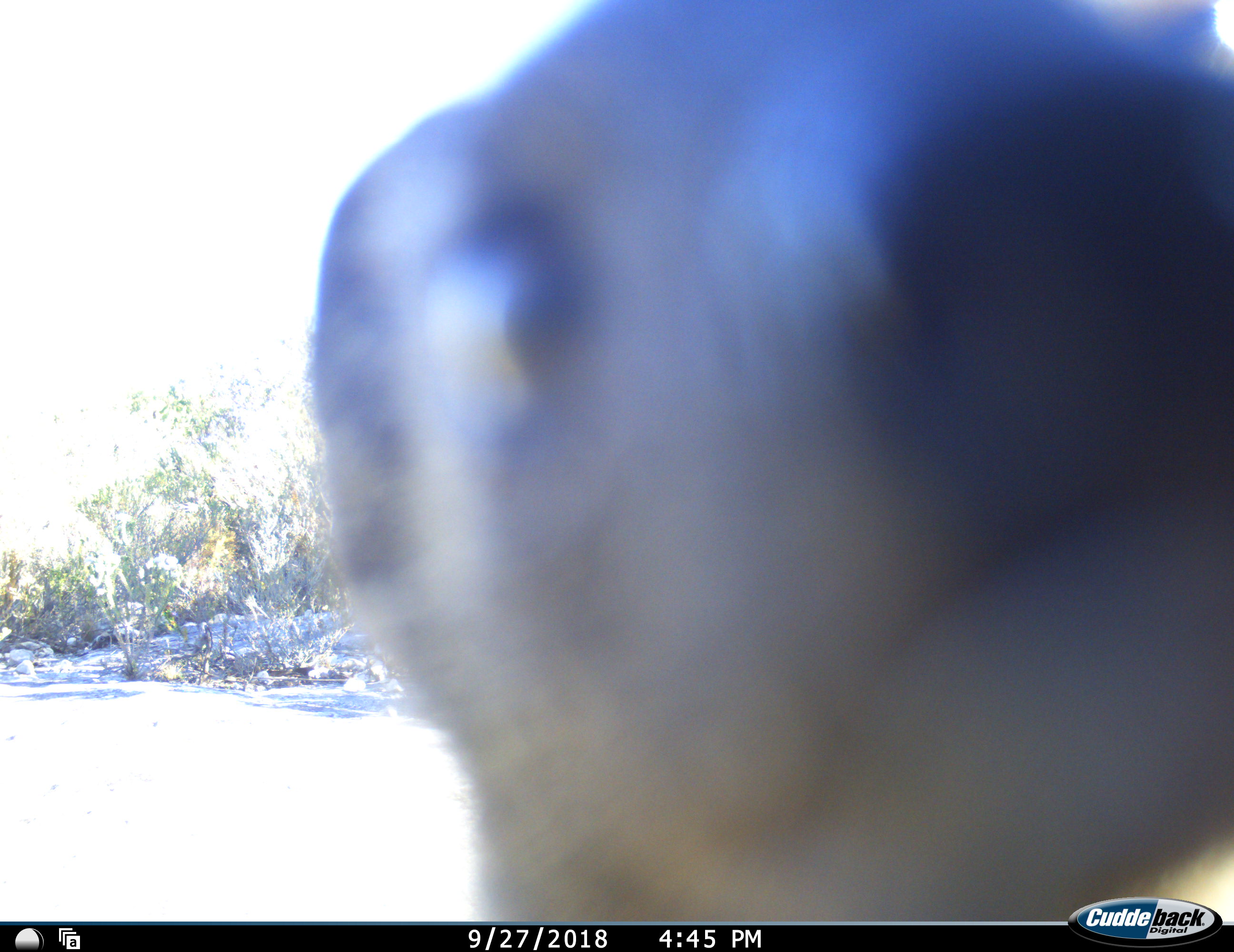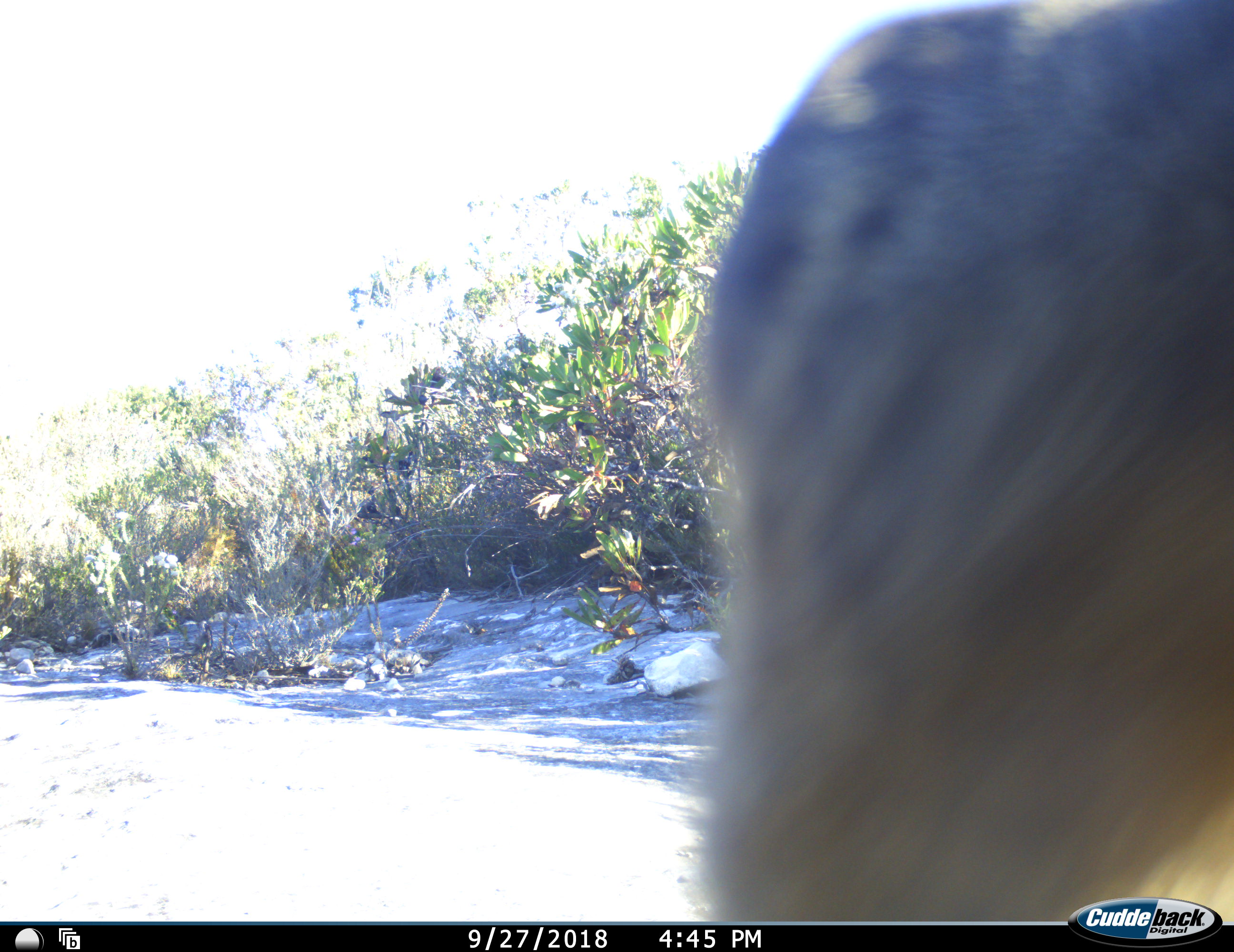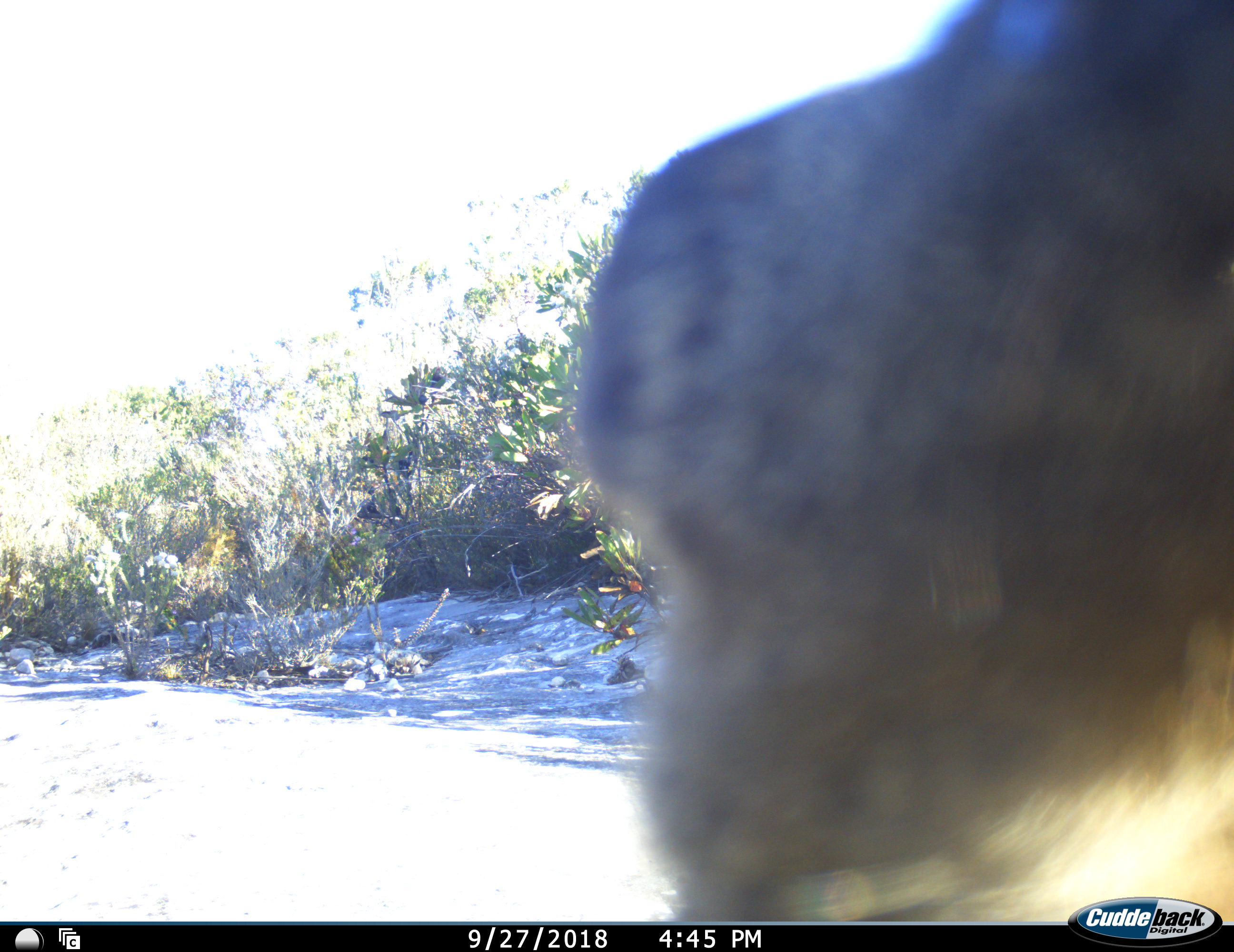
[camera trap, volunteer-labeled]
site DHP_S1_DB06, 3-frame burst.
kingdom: Animalia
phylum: Chordata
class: Mammalia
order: Carnivora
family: Herpestidae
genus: Cynictis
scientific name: Cynictis penicillata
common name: yellow mongoose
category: mongooseyellow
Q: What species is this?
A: Mongooseyellow (yellow mongoose) (Cynictis penicillata).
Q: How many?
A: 1.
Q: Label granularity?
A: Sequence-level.